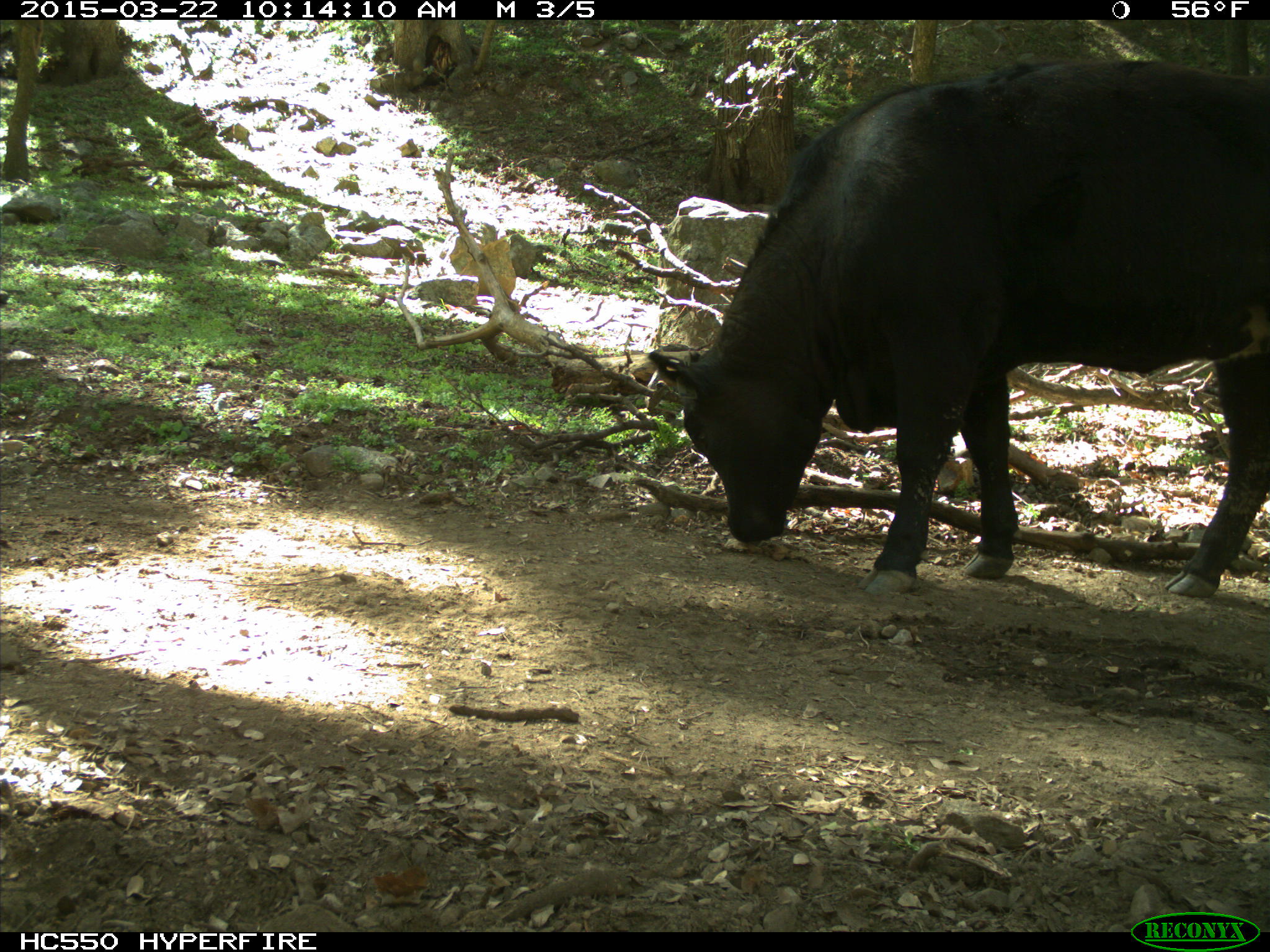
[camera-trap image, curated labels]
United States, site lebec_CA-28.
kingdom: Animalia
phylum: Chordata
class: Mammalia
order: Artiodactyla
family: Bovidae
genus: Bos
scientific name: Bos taurus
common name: domestic cow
Bos taurus (domestic cow).